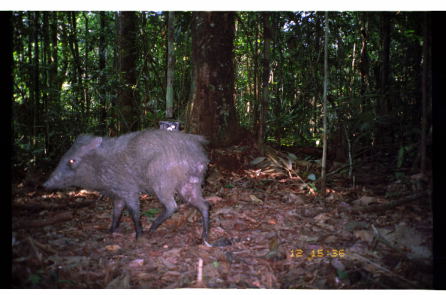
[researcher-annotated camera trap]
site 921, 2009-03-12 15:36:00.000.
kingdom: Animalia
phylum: Chordata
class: Mammalia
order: Artiodactyla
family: Tayassuidae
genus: Tayassu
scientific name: Tayassu pecari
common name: white-lipped peccary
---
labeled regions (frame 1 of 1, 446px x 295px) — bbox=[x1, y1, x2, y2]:
tayassu pecari: bbox=[37, 126, 210, 243]